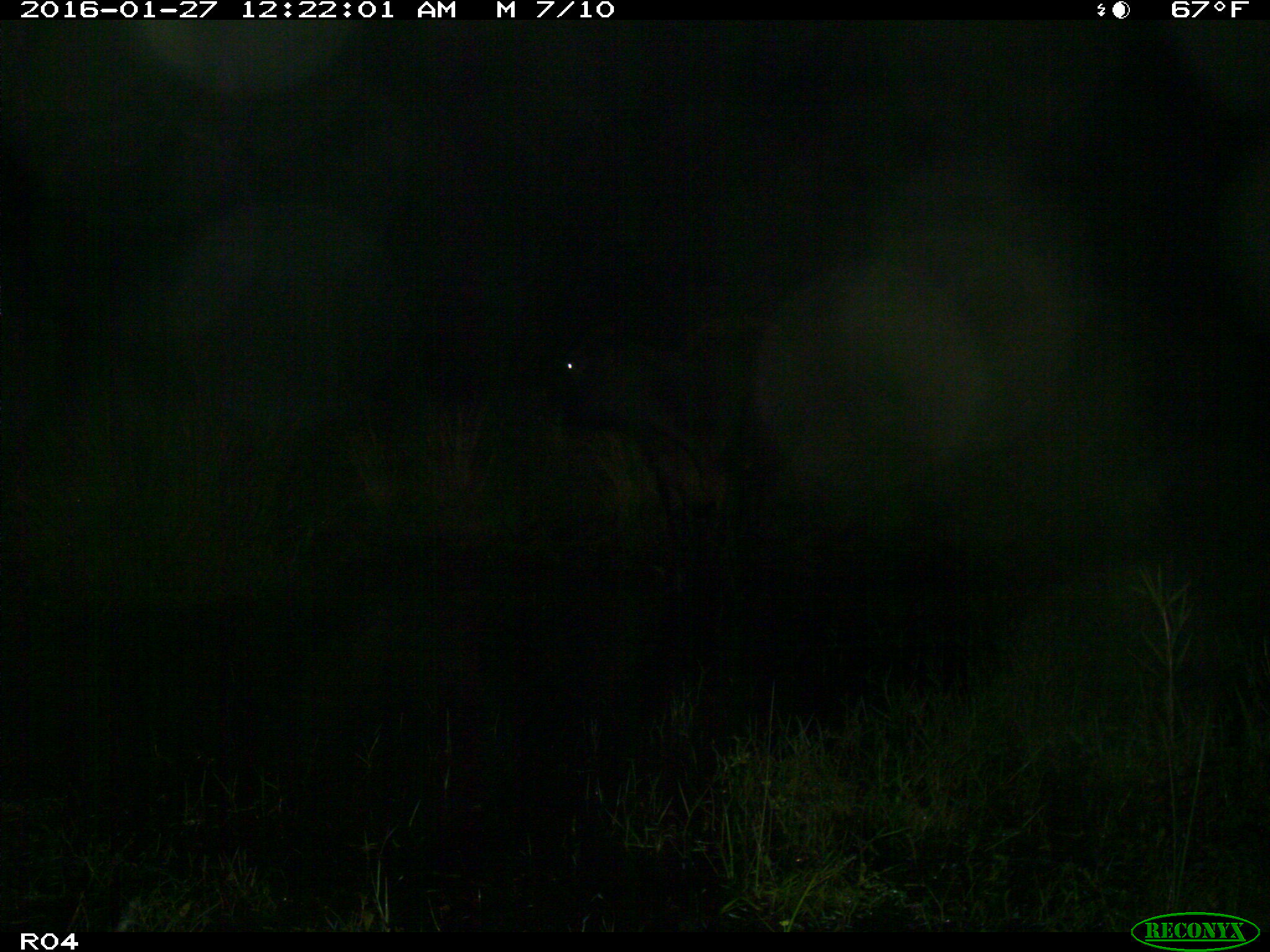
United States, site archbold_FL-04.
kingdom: Animalia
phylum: Chordata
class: Mammalia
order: Artiodactyla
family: Bovidae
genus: Bos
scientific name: Bos taurus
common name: domestic cow